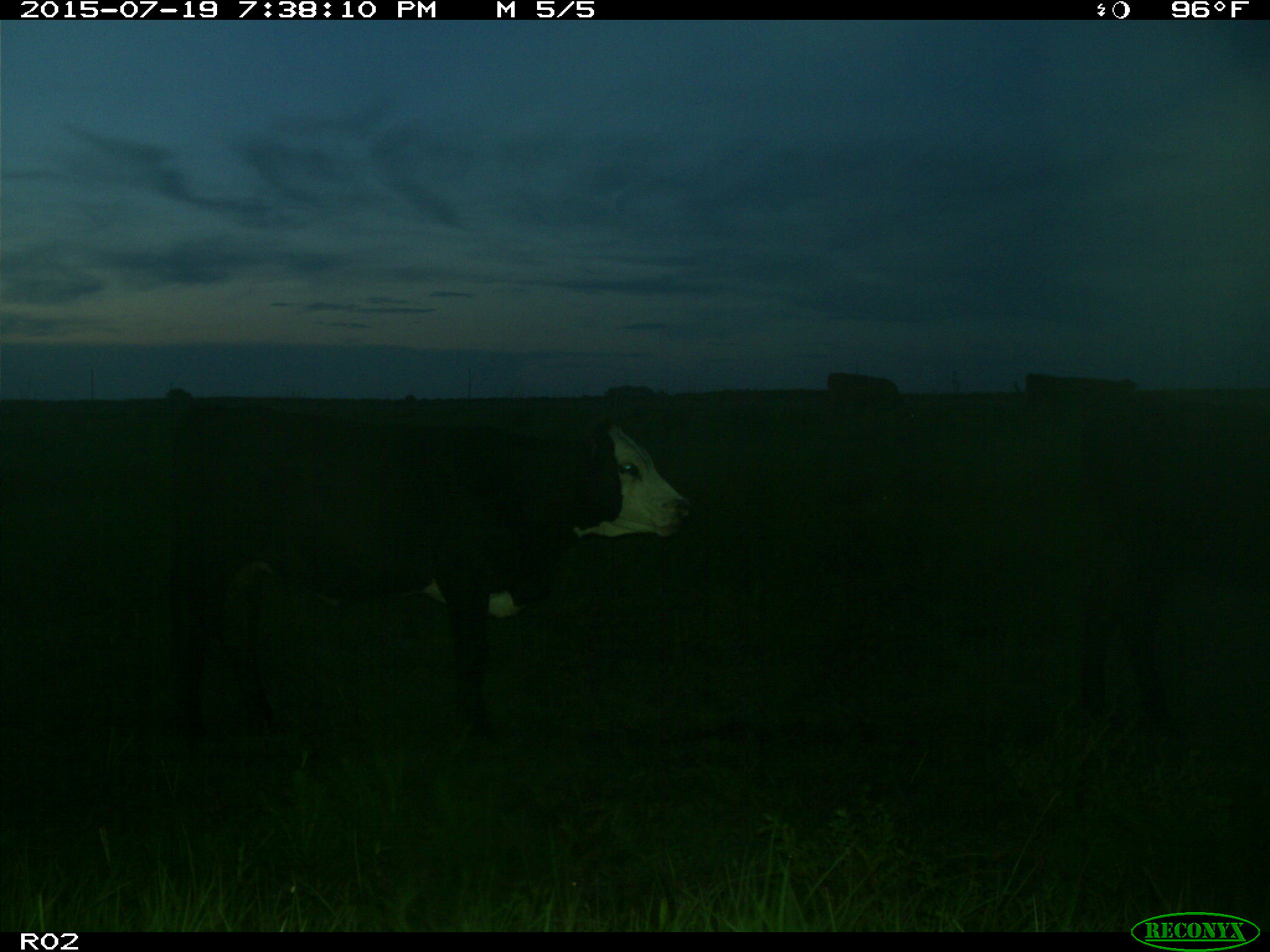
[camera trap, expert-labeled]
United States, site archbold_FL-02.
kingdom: Animalia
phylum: Chordata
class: Mammalia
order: Artiodactyla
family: Bovidae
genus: Bos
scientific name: Bos taurus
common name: domestic cow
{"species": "Bos taurus (domestic cow)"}